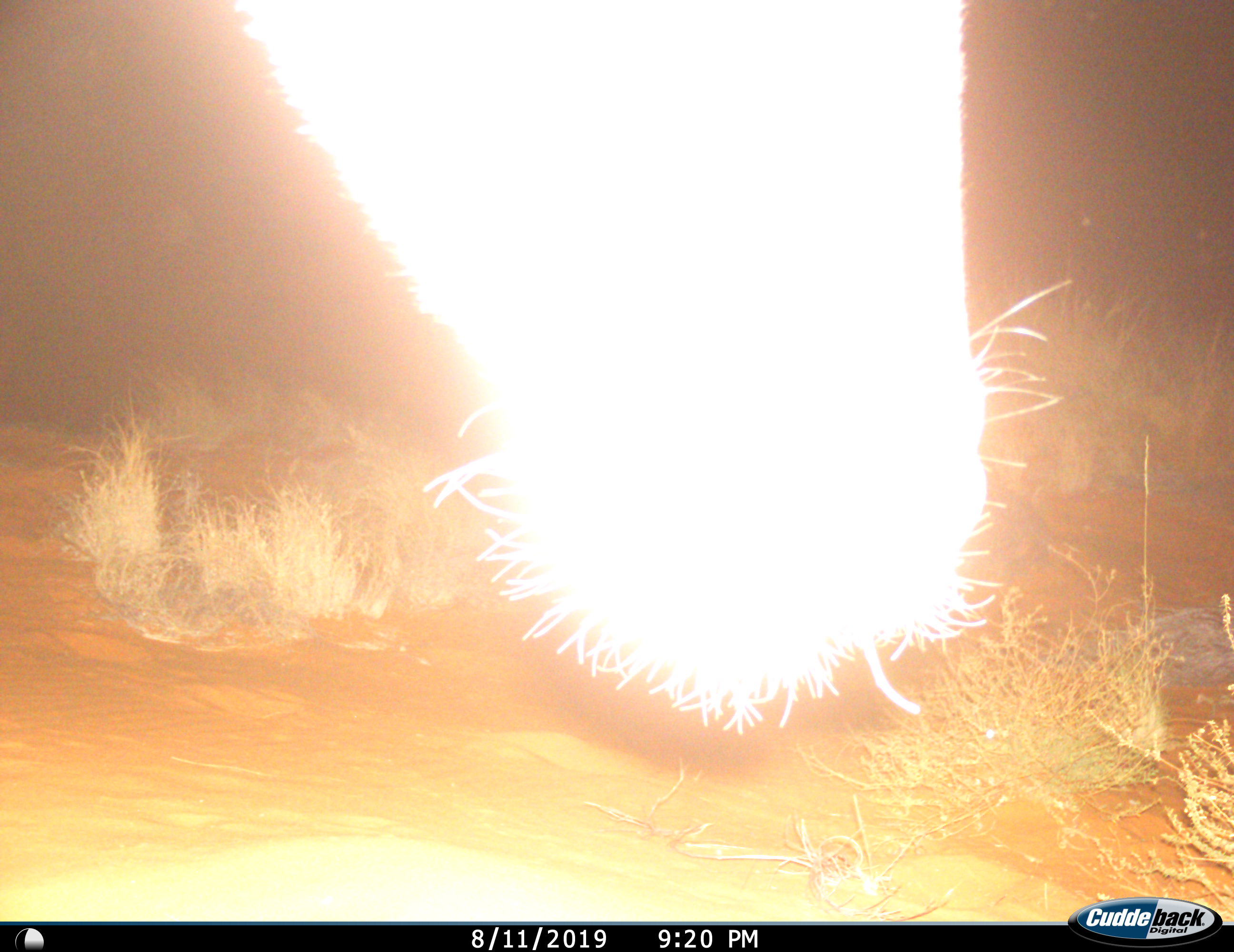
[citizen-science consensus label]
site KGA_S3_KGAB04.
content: unidentified animal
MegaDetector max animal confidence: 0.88